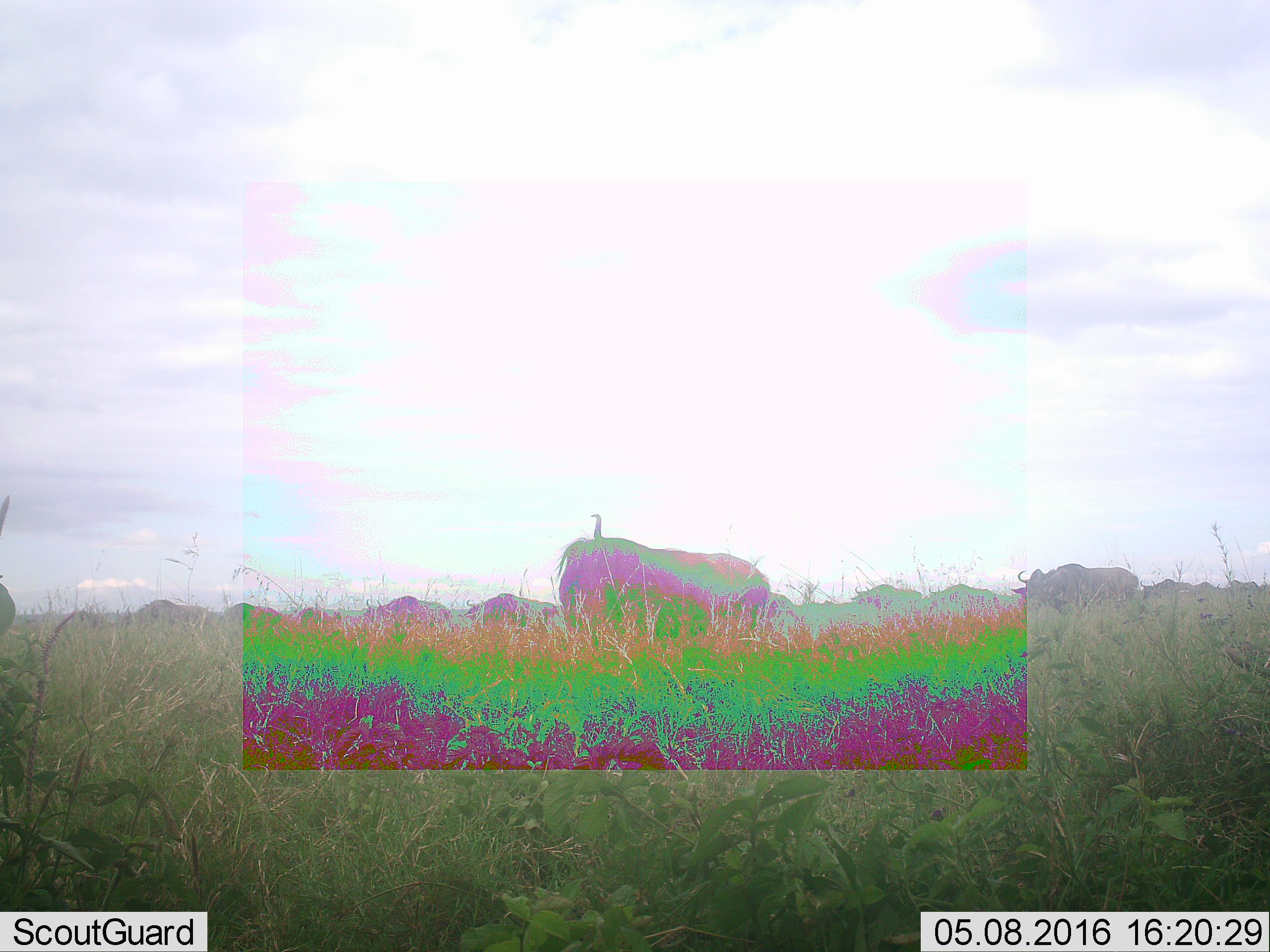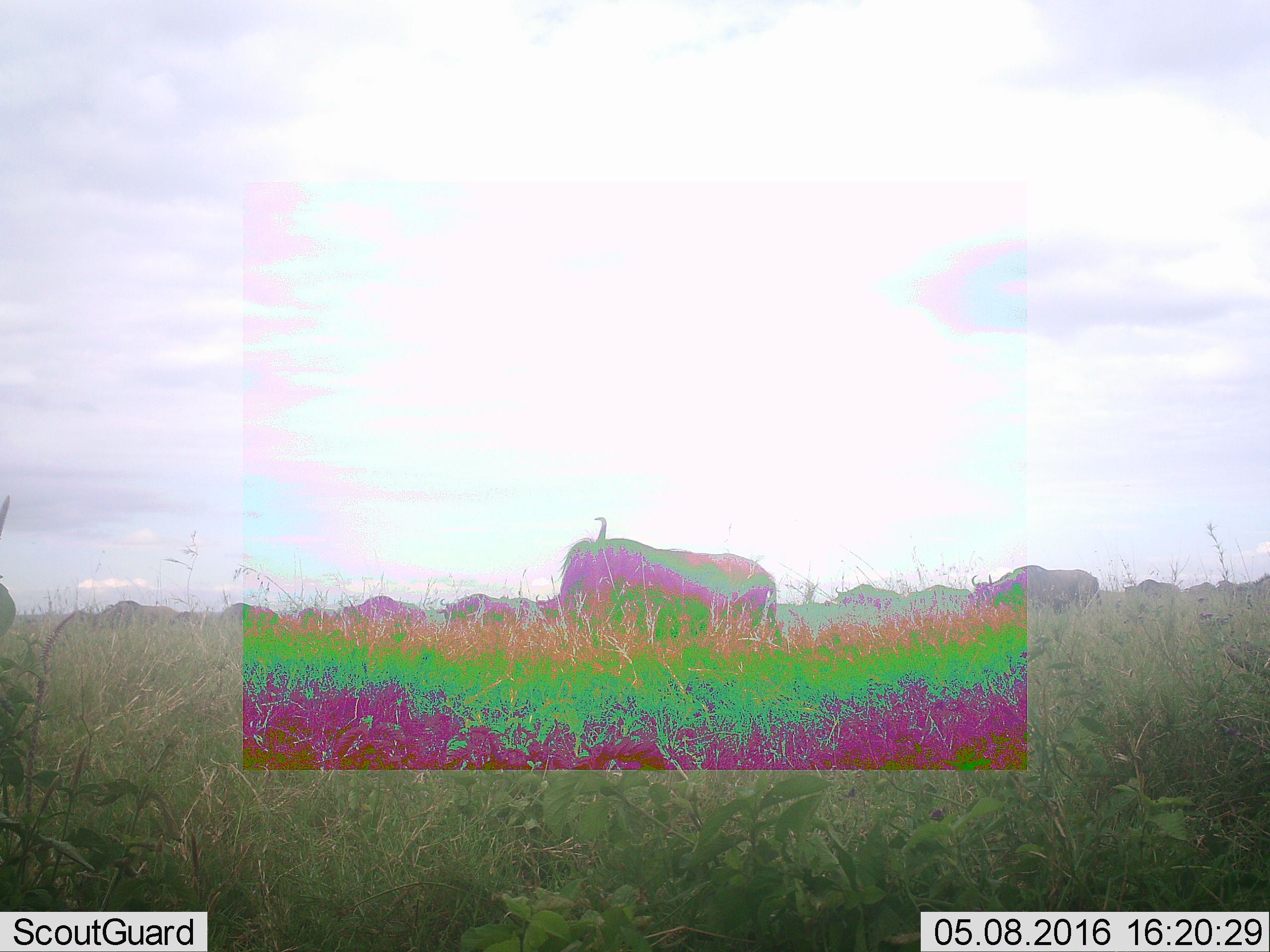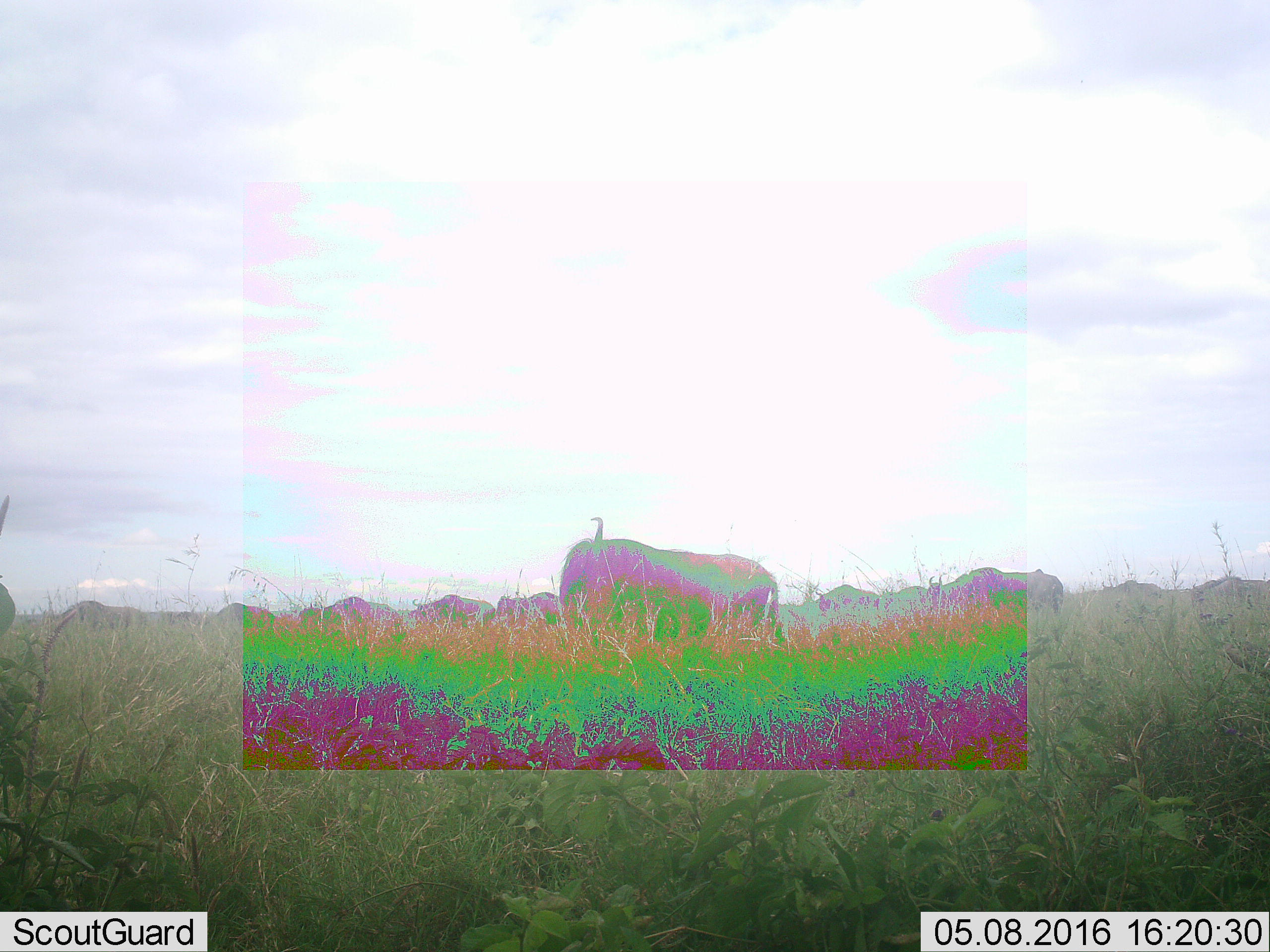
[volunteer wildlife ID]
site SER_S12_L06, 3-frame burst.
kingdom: Animalia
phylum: Chordata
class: Mammalia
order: Artiodactyla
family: Bovidae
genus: Connochaetes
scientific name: Connochaetes taurinus taurinus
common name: blue wildebeest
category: wildebeestblue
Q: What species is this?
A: Wildebeestblue (blue wildebeest) (Connochaetes taurinus taurinus).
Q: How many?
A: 11-50.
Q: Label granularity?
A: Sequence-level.